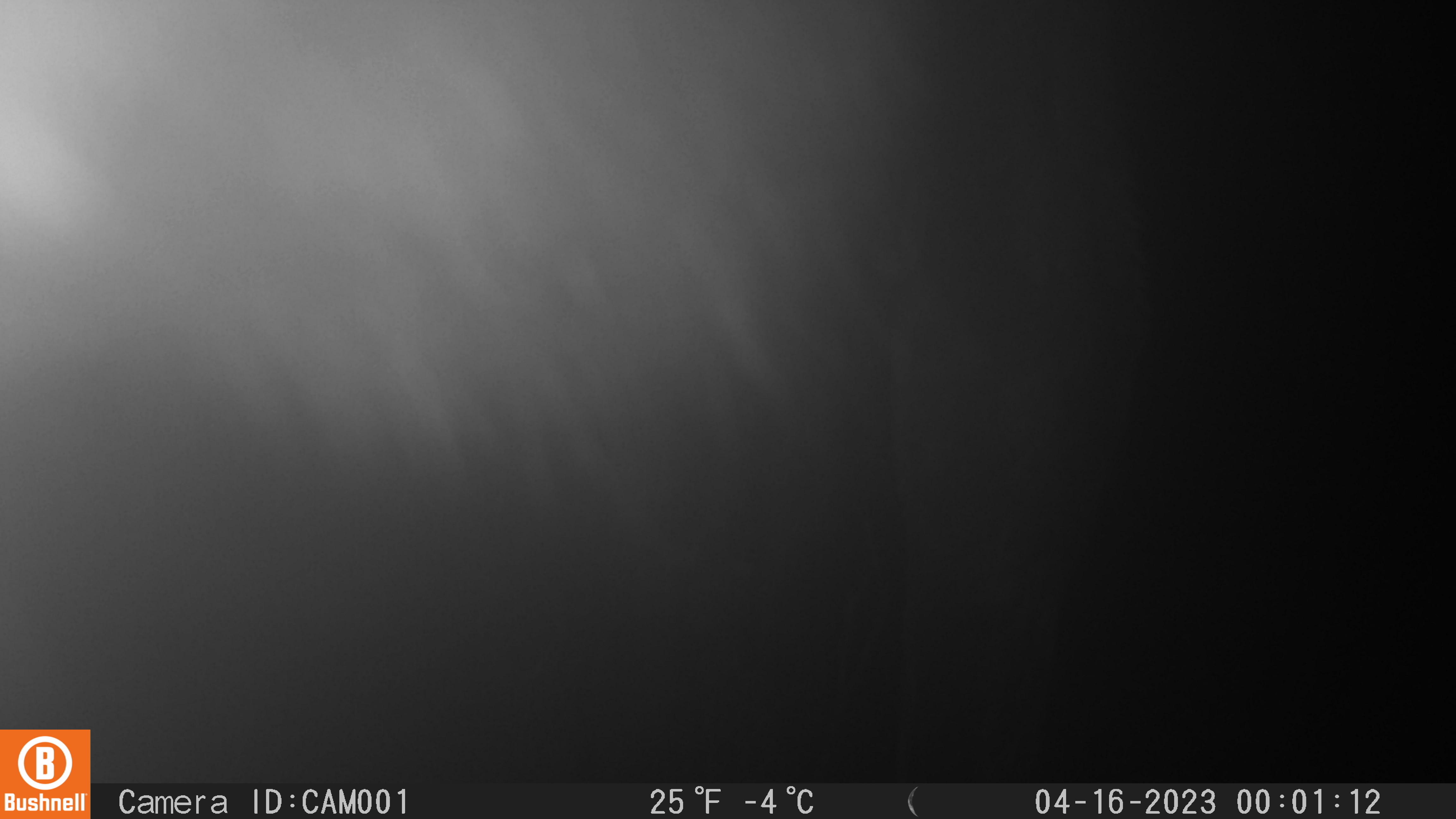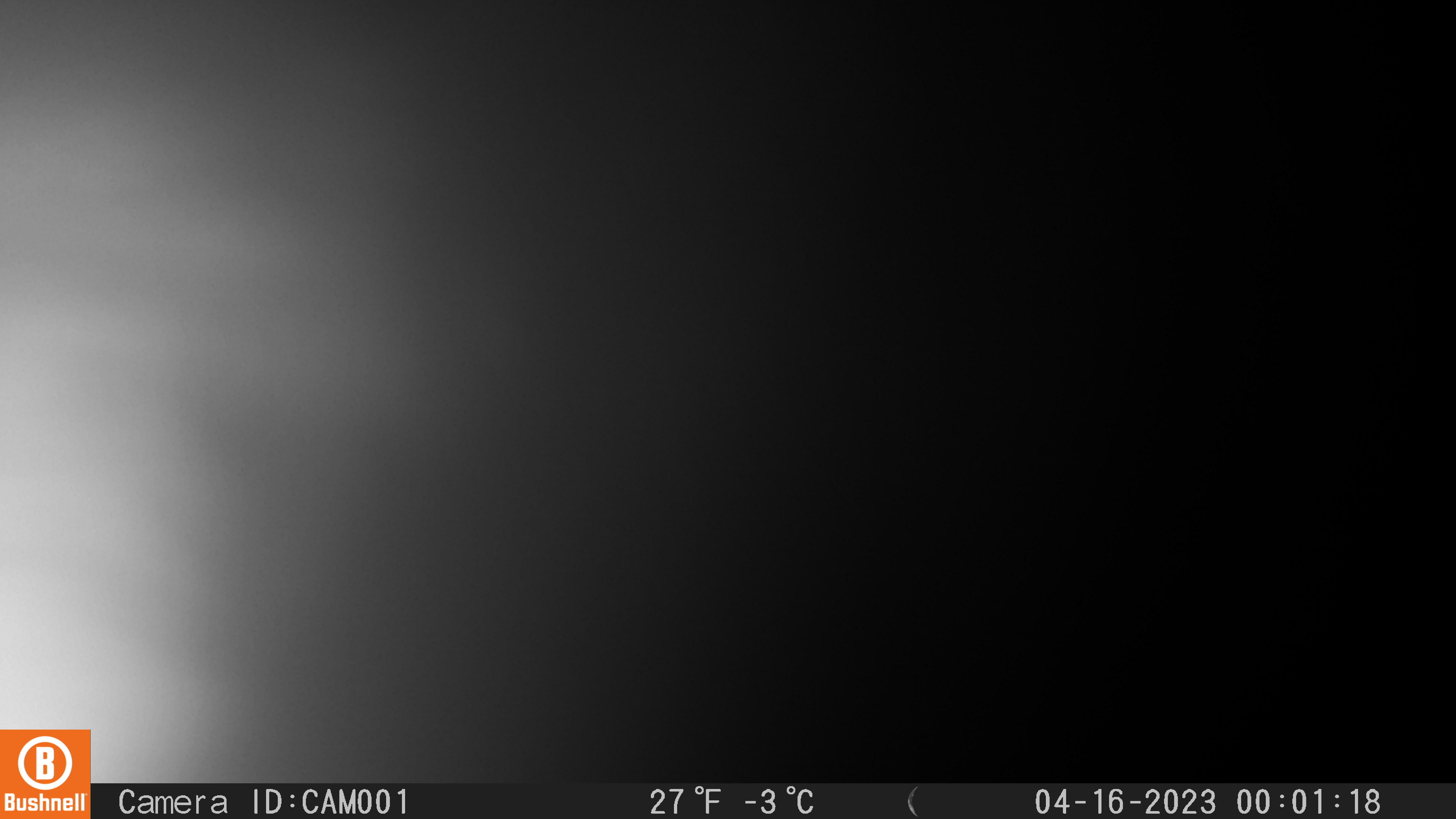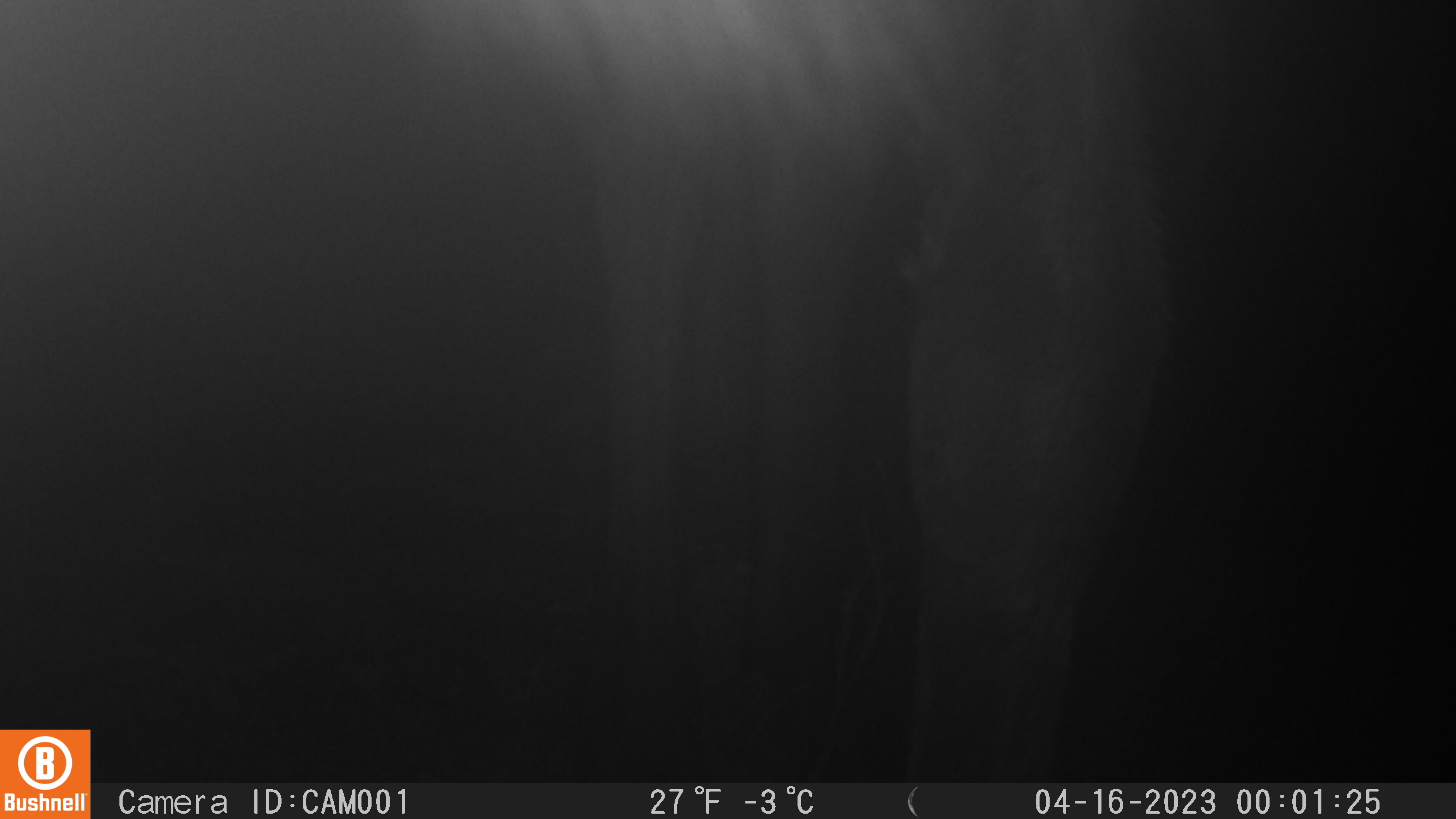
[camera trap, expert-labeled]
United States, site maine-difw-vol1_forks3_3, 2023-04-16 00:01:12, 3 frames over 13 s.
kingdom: Animalia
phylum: Chordata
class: Mammalia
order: Artiodactyla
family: Cervidae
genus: Alces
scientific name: Alces alces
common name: moose